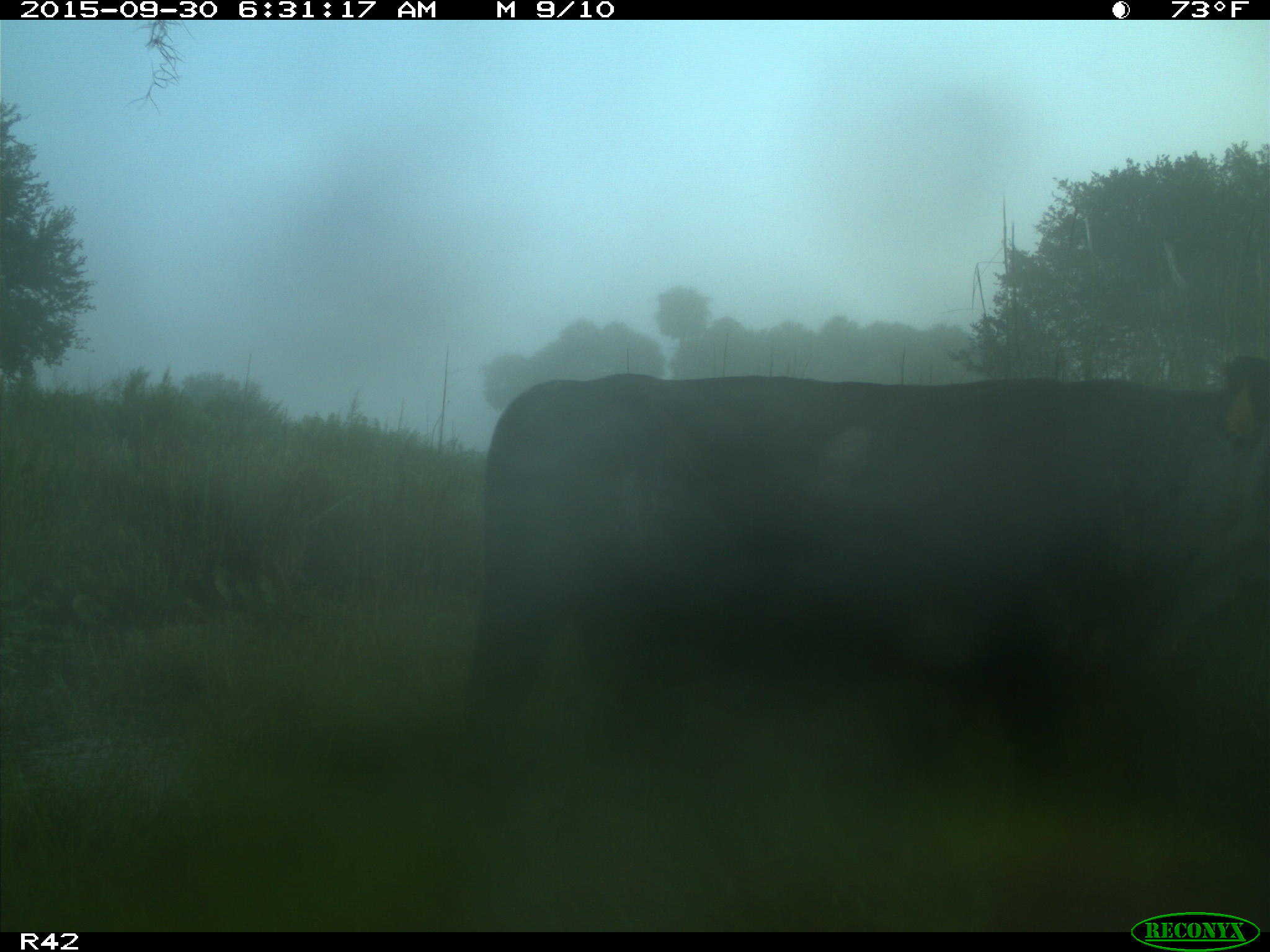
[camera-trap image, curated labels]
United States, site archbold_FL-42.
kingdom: Animalia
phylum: Chordata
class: Mammalia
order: Artiodactyla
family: Bovidae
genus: Bos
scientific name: Bos taurus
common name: domestic cow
Bos taurus (domestic cow).